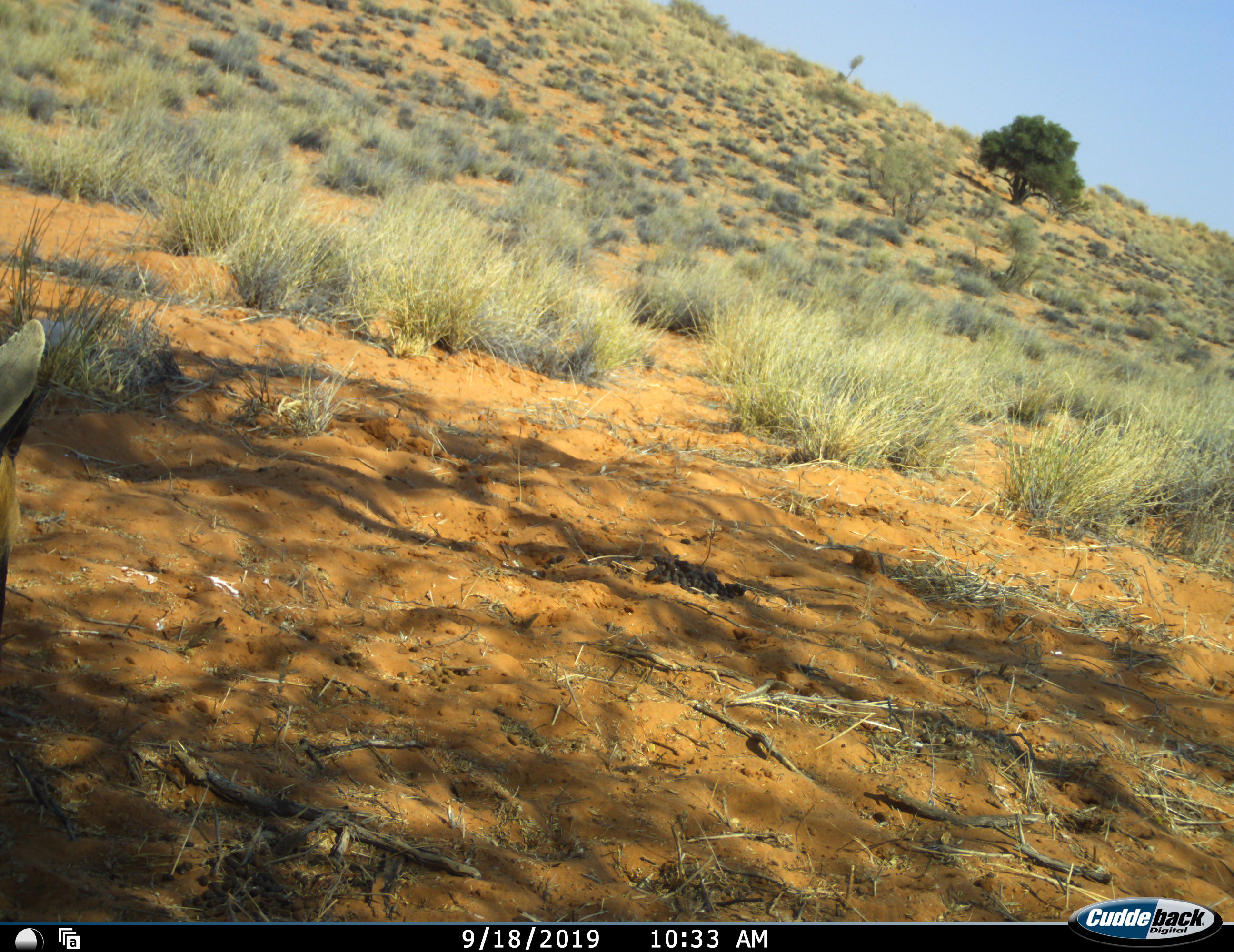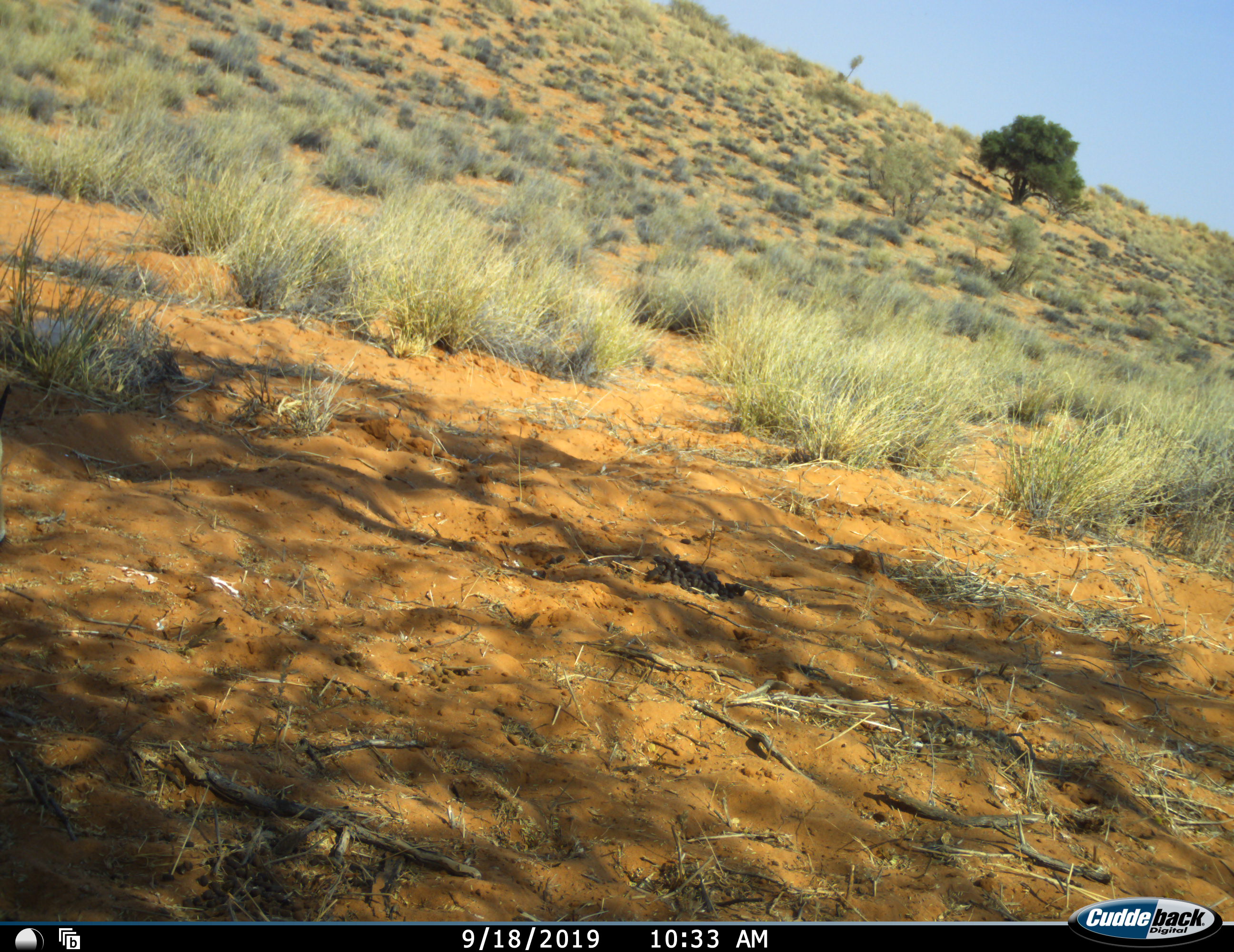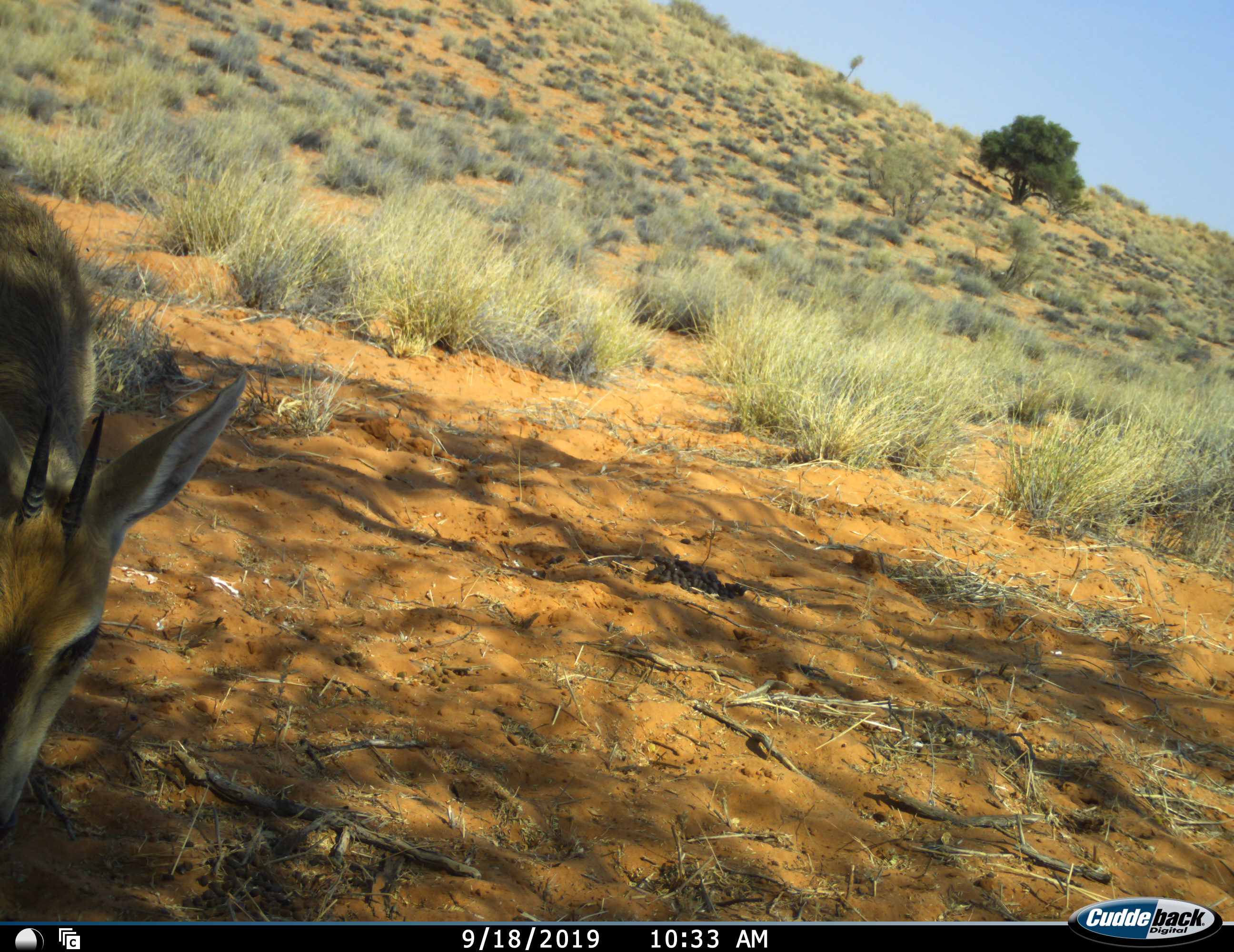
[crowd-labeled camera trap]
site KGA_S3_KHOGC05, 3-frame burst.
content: unidentified animal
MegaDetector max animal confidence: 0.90